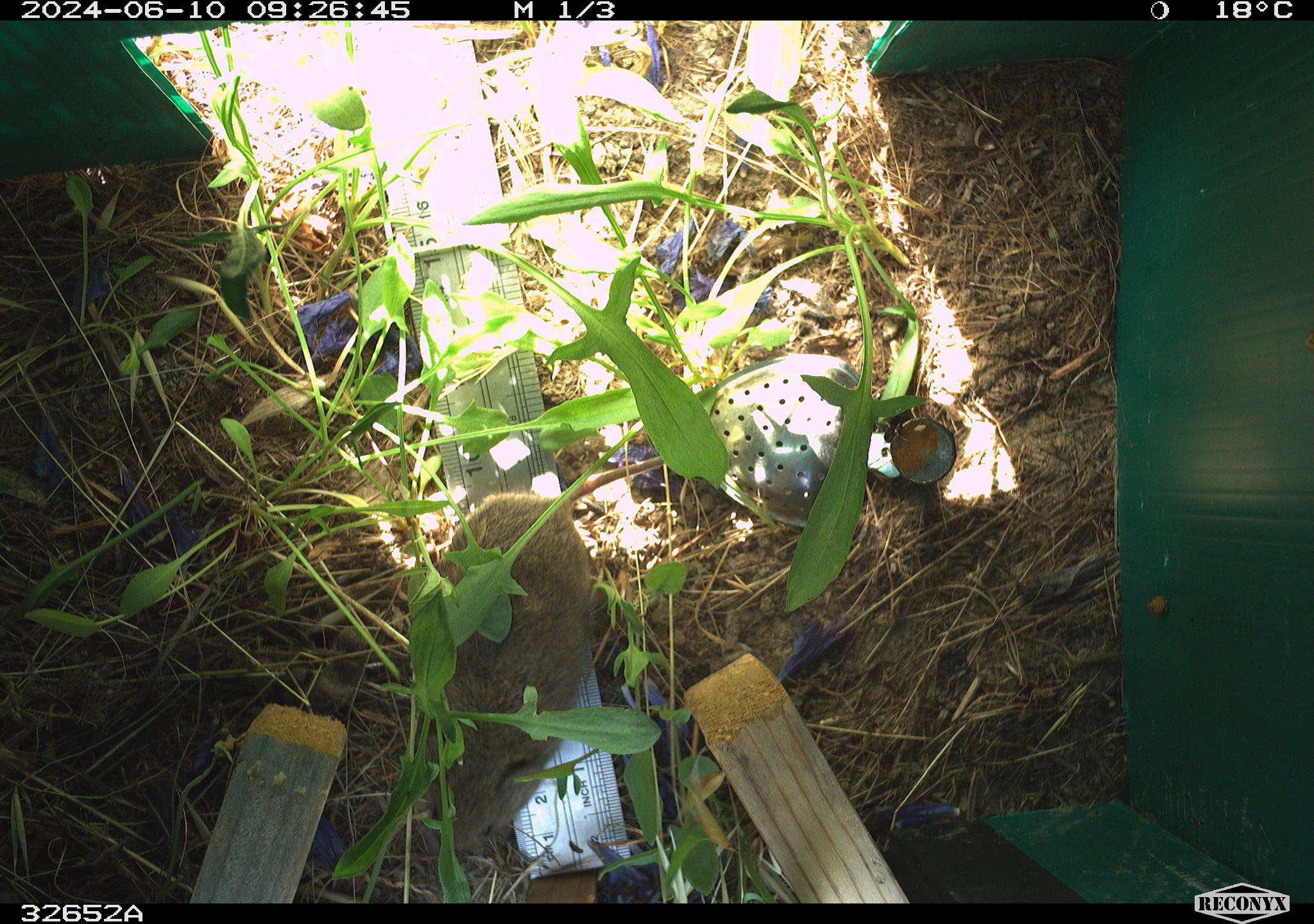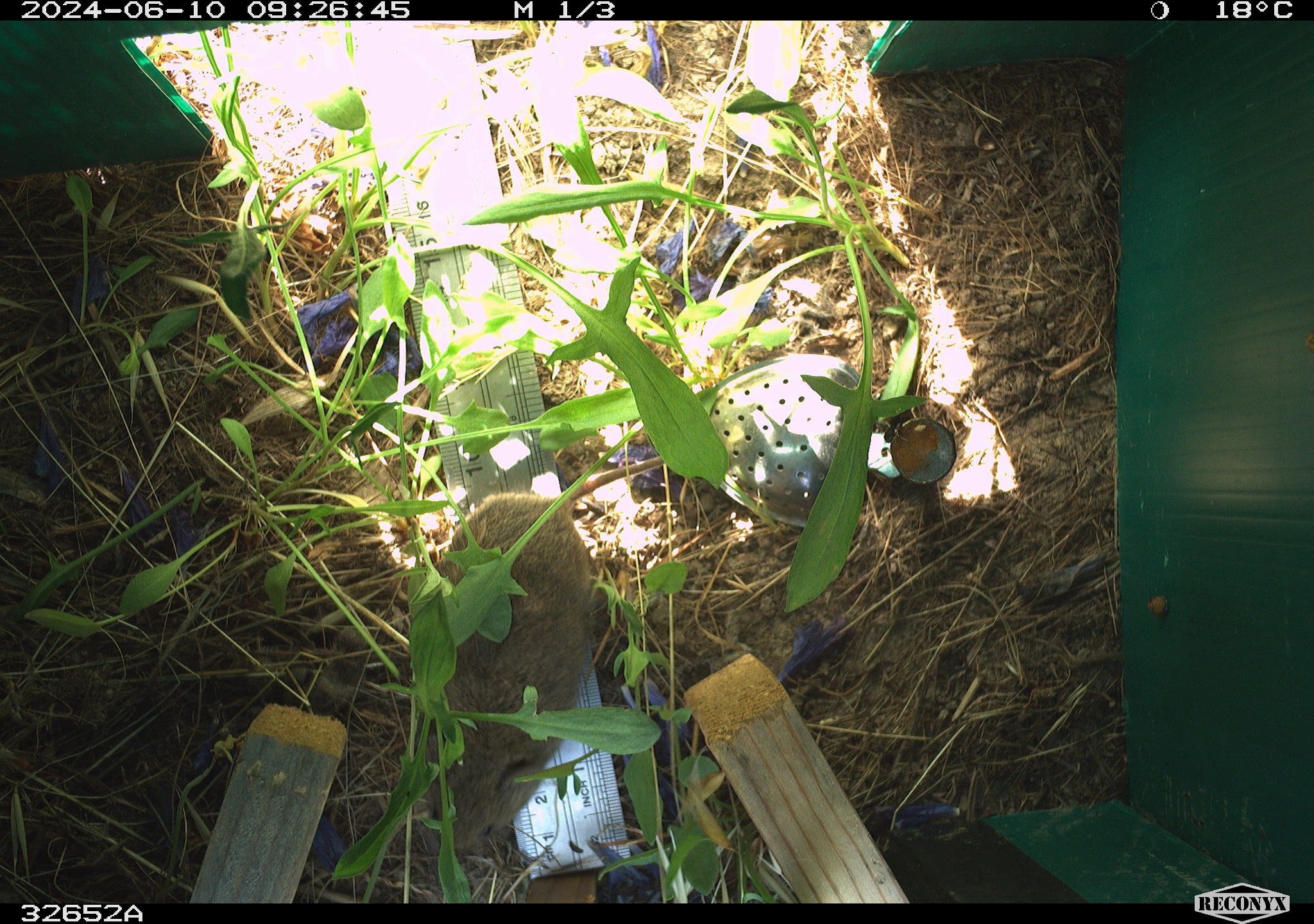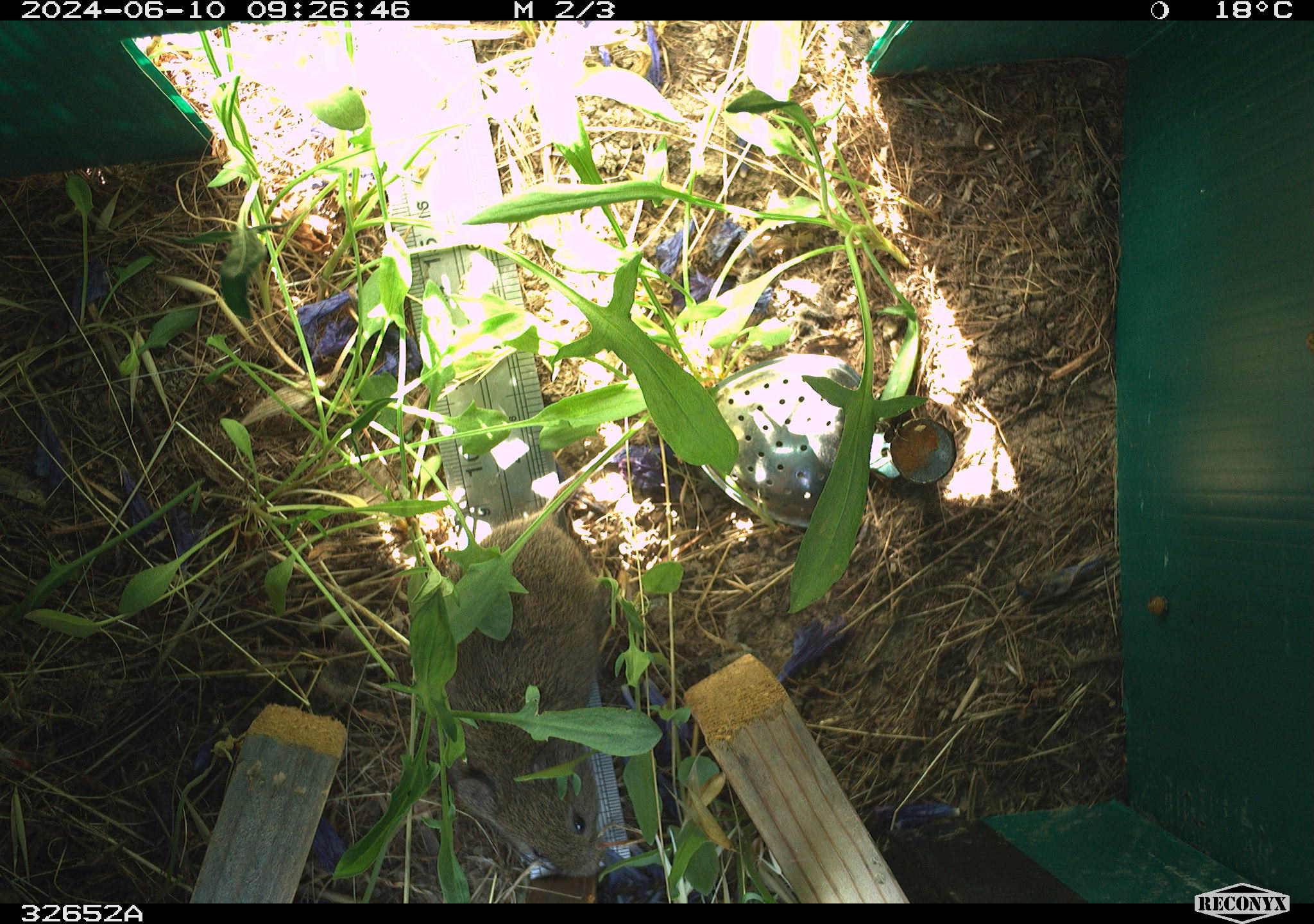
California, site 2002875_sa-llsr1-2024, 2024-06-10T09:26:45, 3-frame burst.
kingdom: Animalia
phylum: Chordata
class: Mammalia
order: Rodentia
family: Cricetidae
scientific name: Arvicolinae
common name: voles, lemmings, and muskrats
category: arvicolinae subfamily